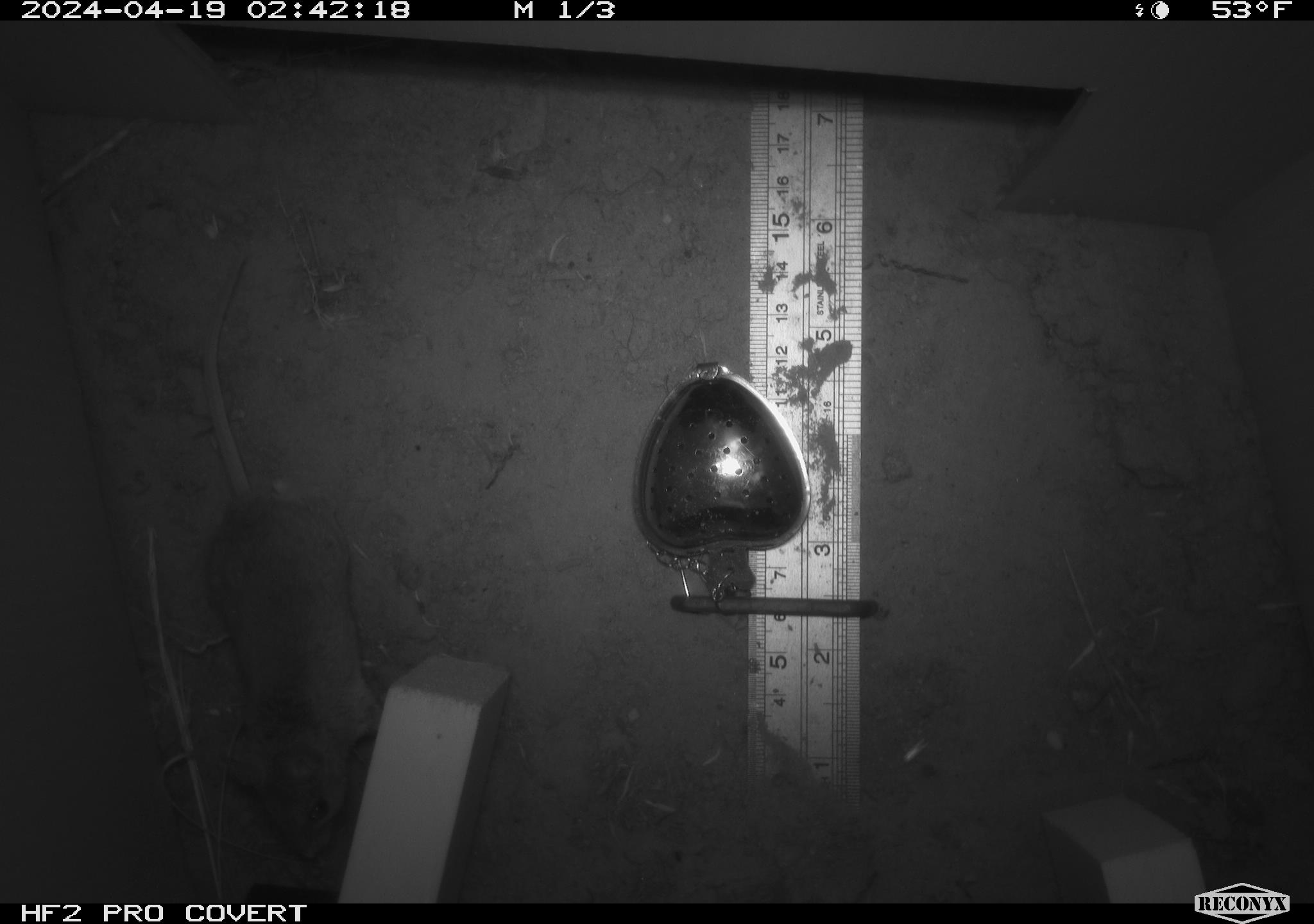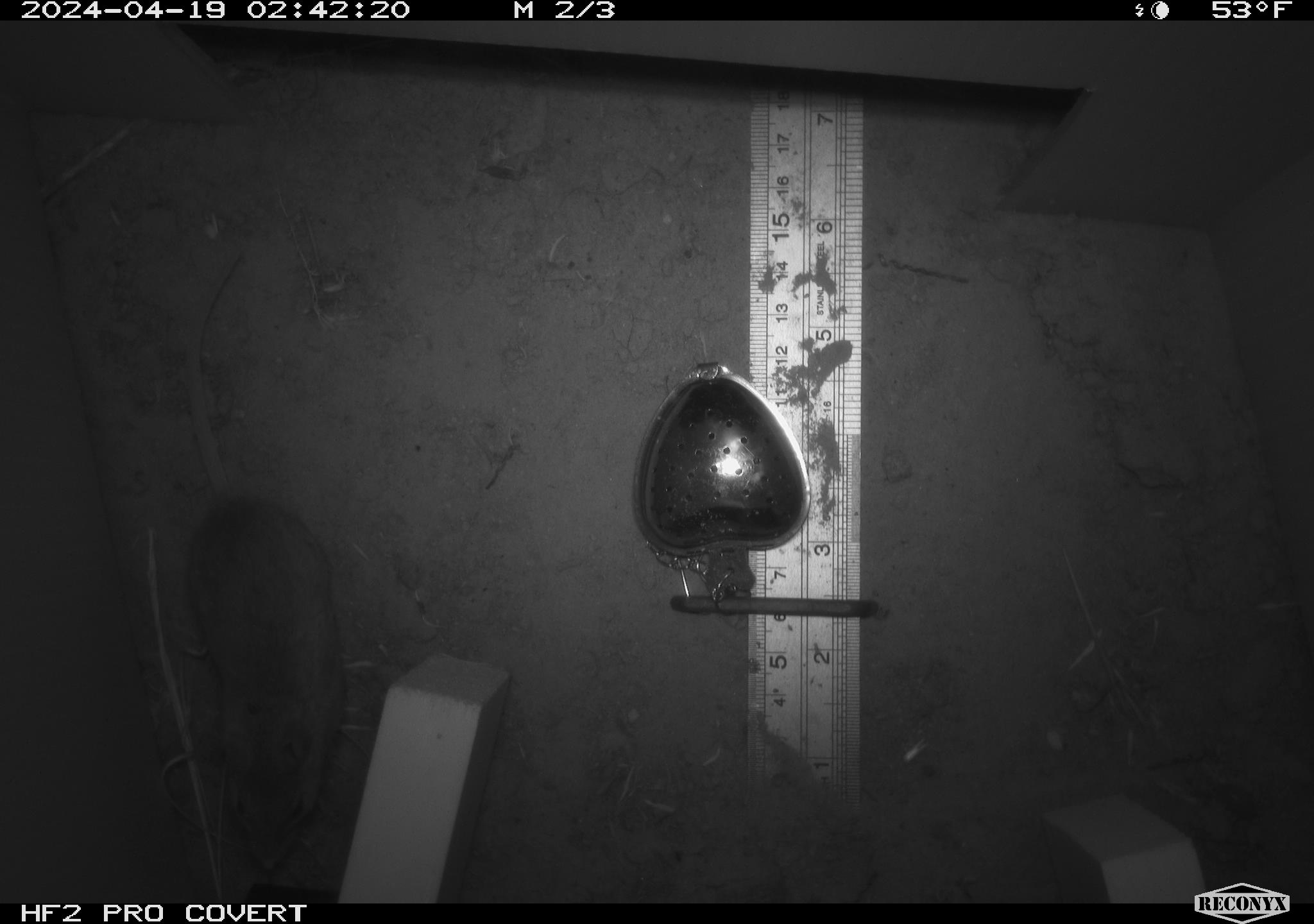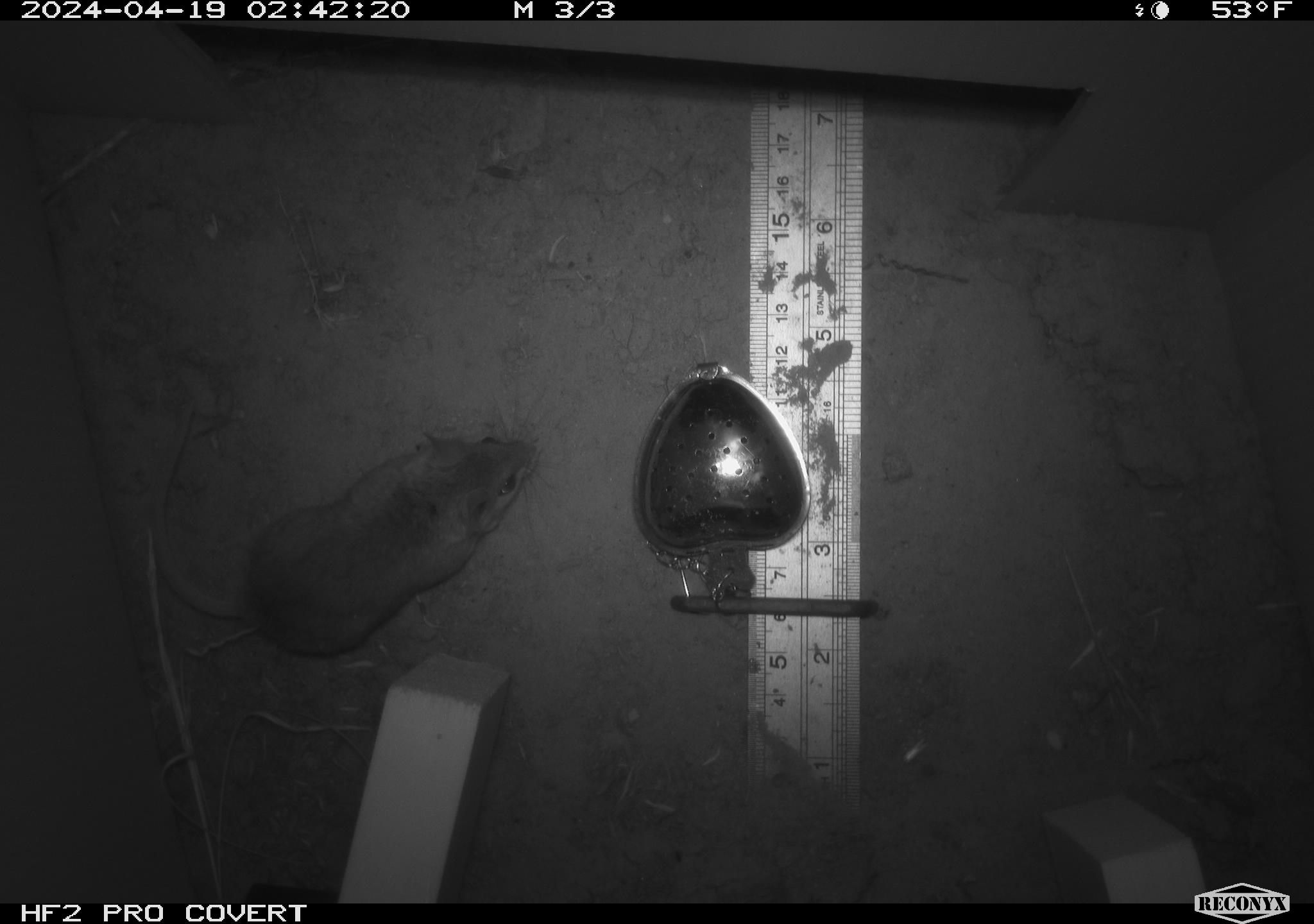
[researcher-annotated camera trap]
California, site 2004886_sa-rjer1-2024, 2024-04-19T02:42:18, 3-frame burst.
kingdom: Animalia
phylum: Chordata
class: Mammalia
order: Rodentia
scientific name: Rodentia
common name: mouse species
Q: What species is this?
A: Mouse species (Rodentia).